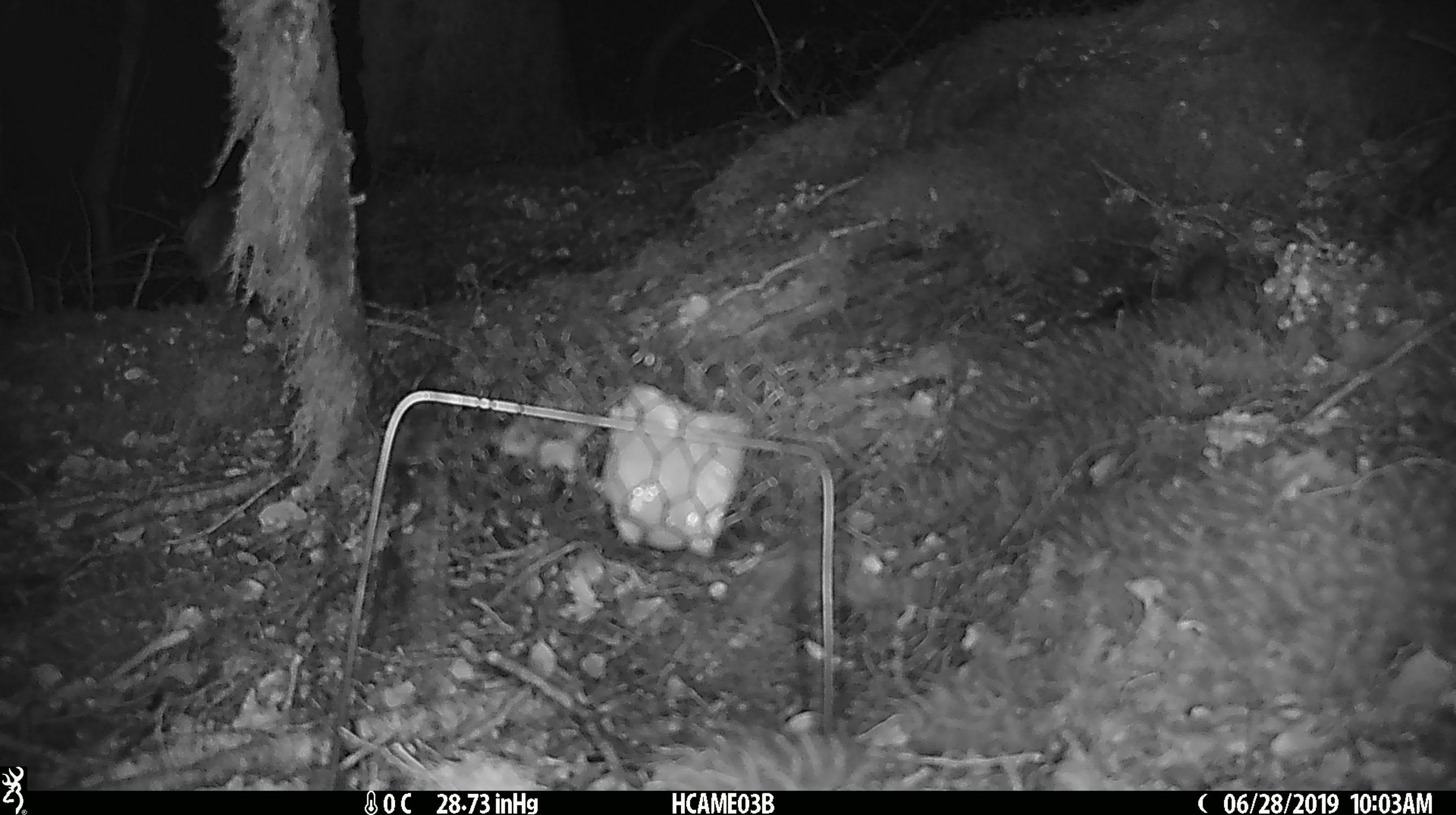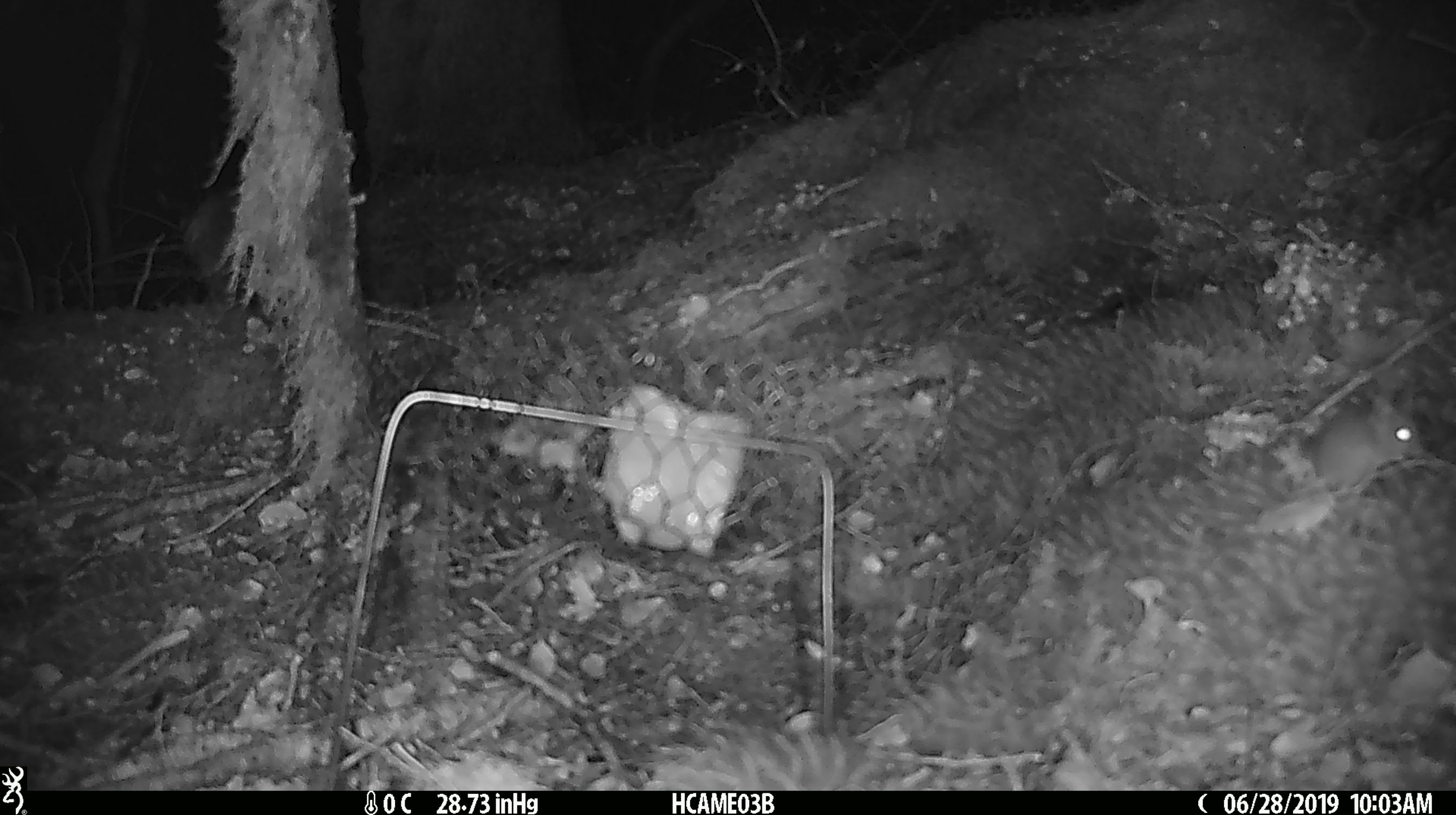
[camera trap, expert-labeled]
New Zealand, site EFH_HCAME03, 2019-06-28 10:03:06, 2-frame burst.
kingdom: Animalia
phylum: Chordata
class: Mammalia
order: Rodentia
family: Muridae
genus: Mus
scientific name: Mus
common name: mouse